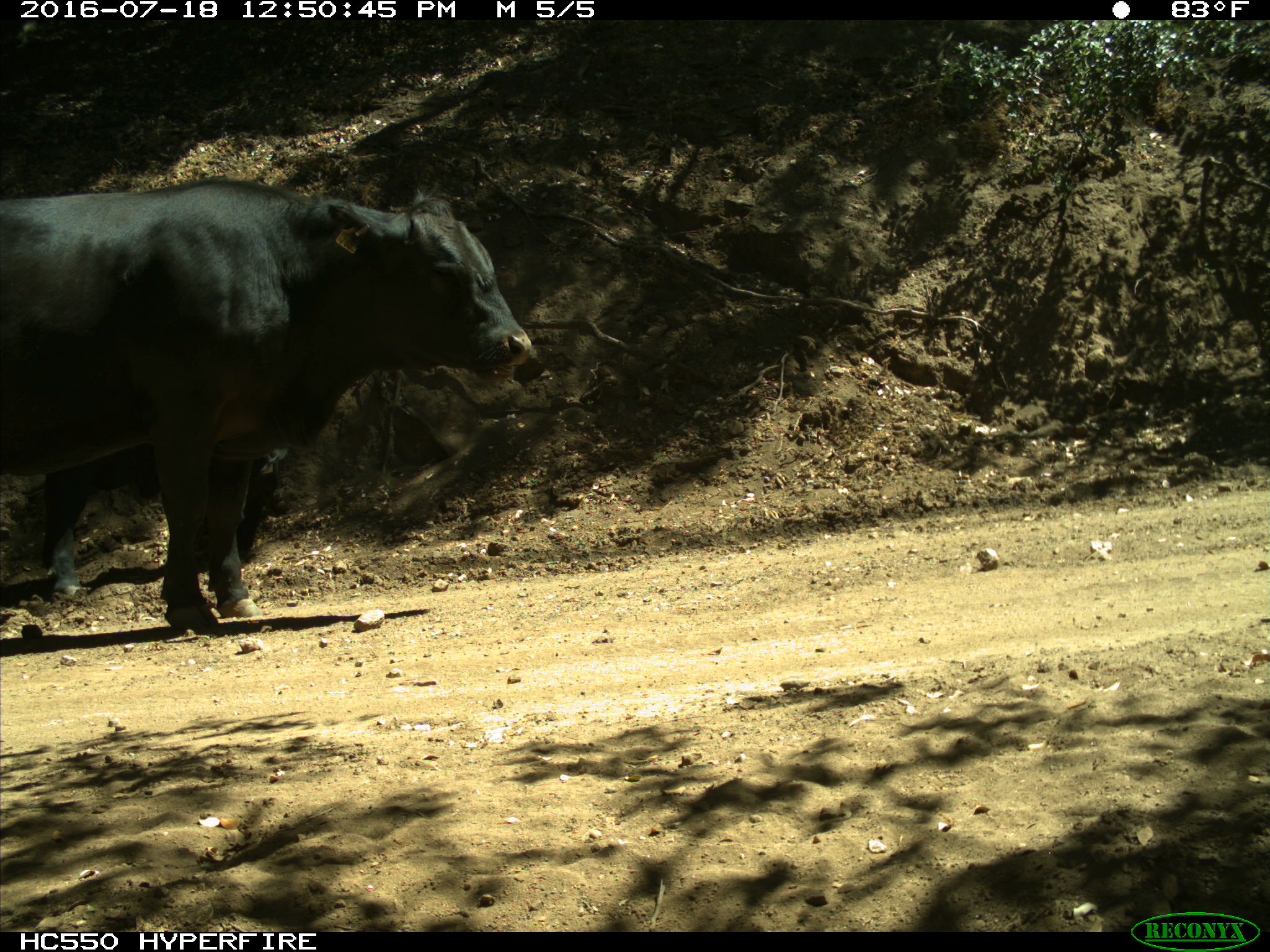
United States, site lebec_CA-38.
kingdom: Animalia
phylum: Chordata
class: Mammalia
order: Artiodactyla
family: Bovidae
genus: Bos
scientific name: Bos taurus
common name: domestic cow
Bos taurus (domestic cow).